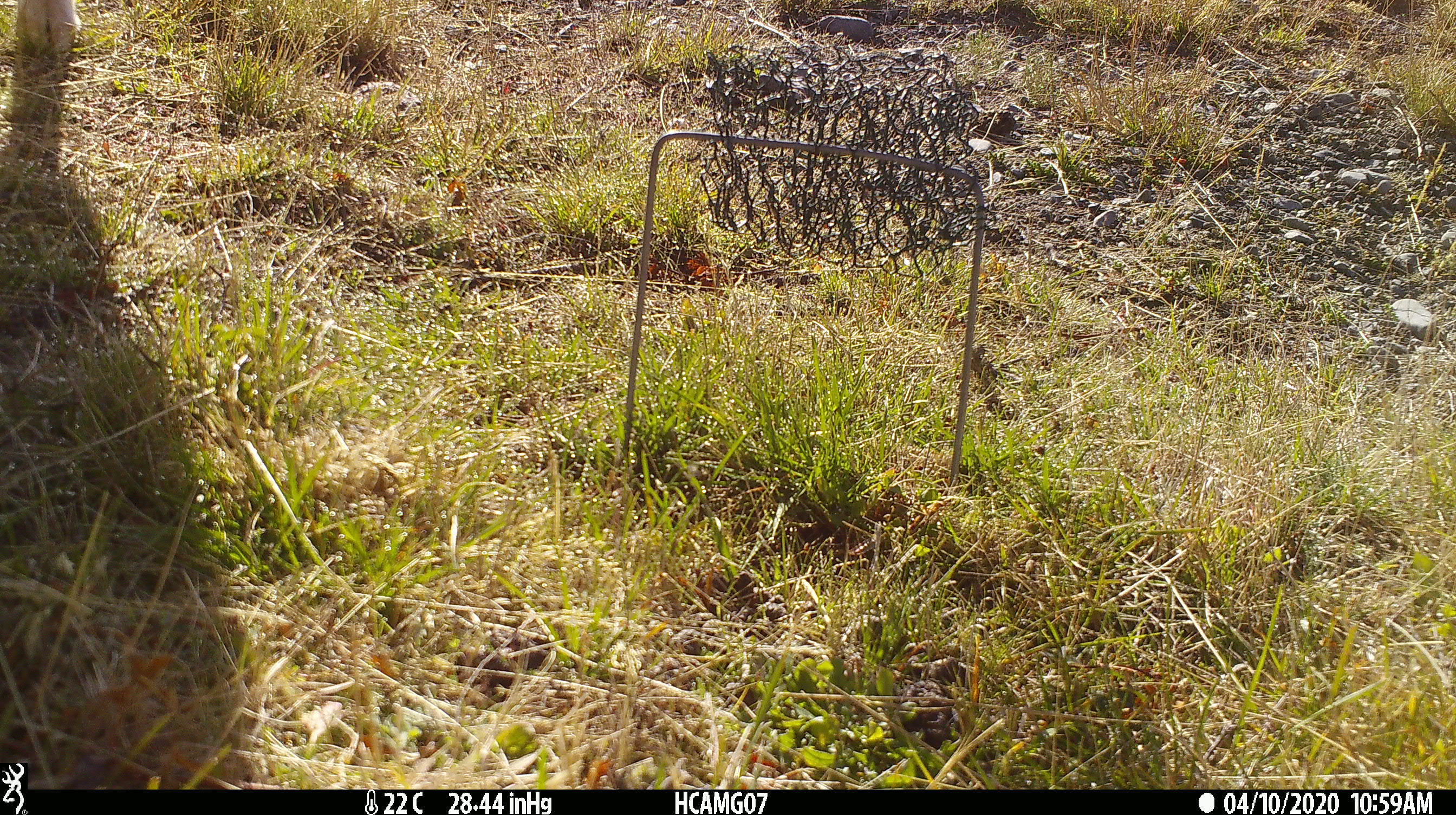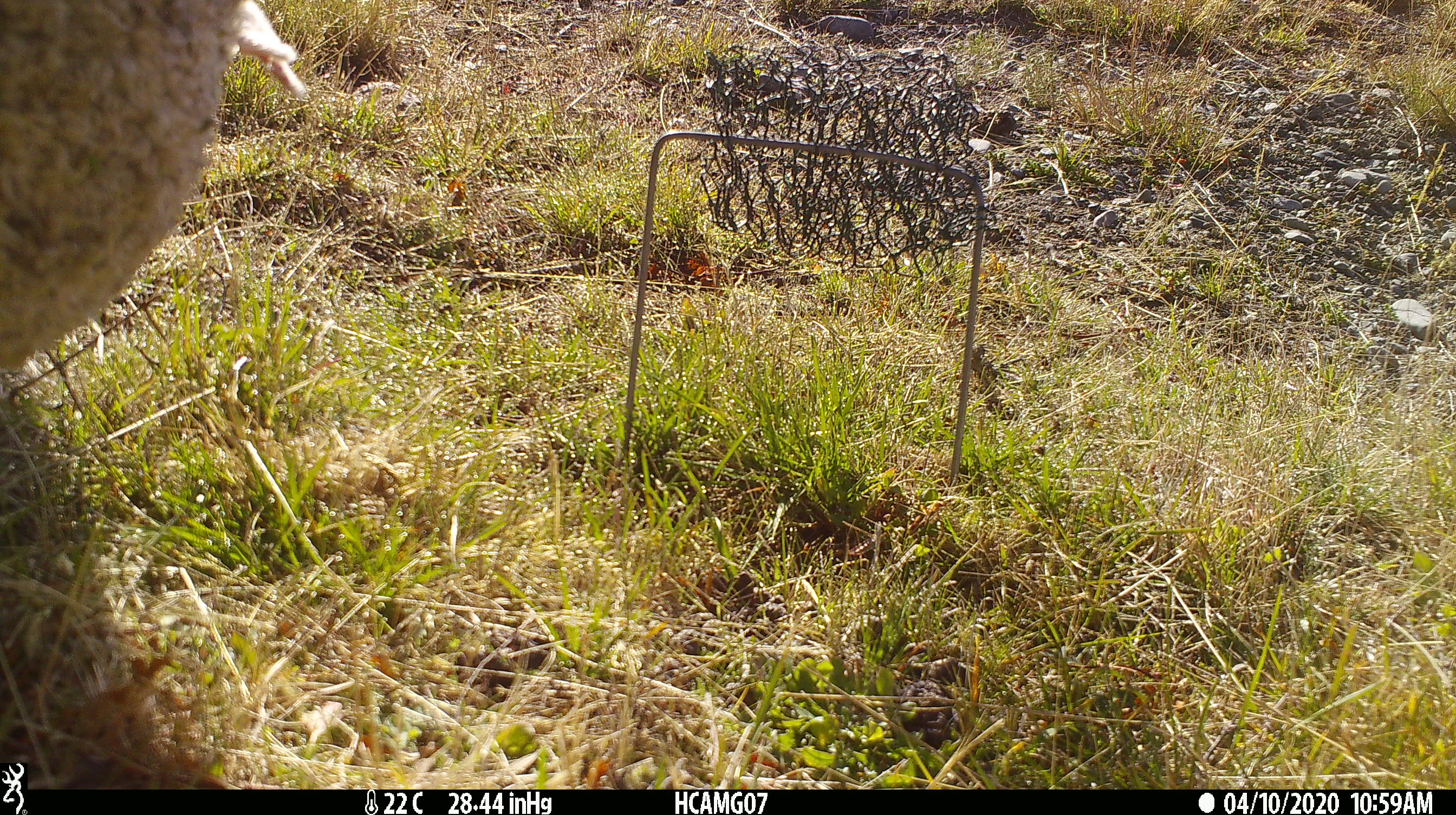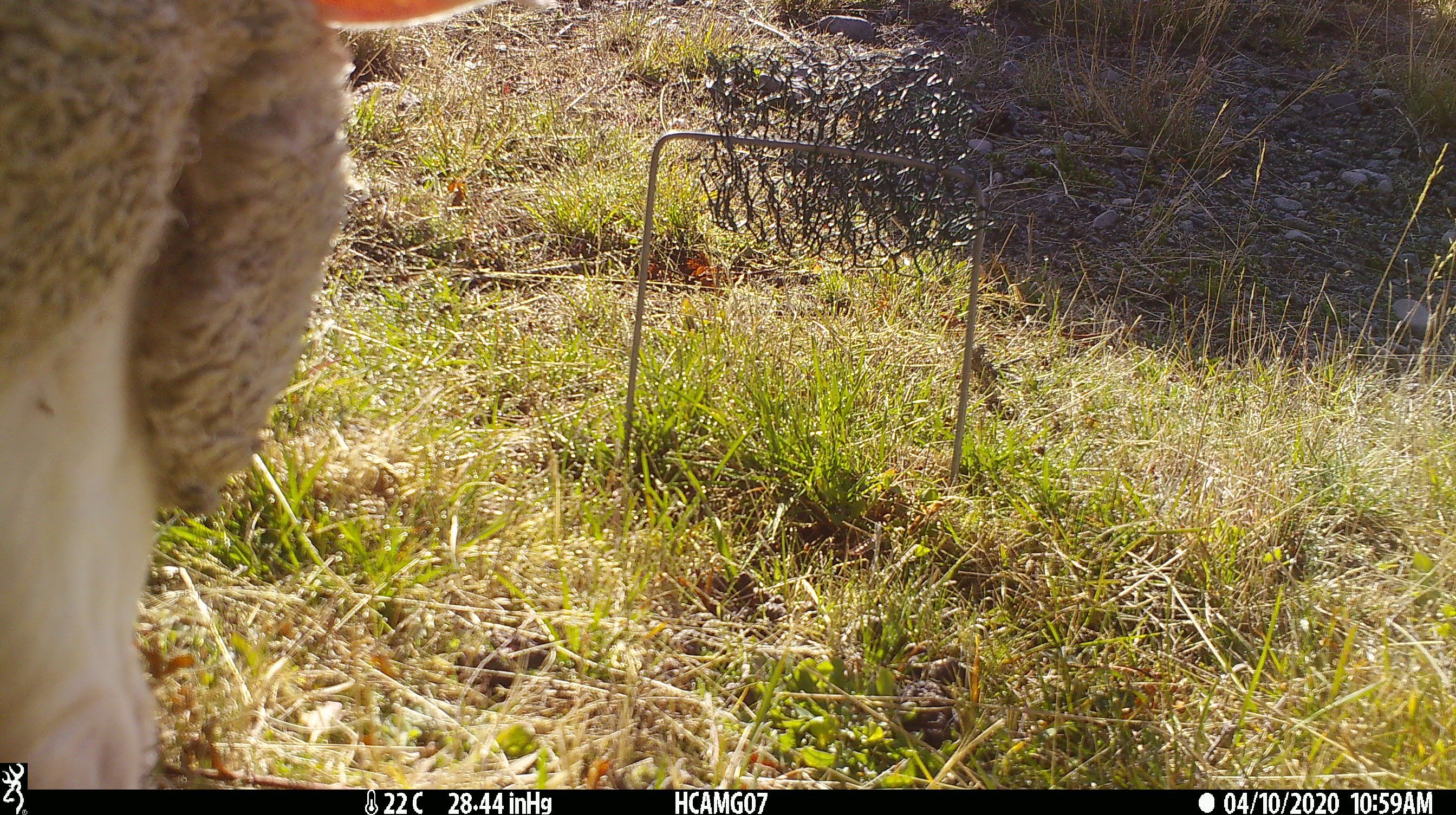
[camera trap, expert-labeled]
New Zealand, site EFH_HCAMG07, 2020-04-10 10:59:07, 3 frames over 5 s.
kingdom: Animalia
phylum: Chordata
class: Mammalia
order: Artiodactyla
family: Bovidae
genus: Ovis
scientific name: Ovis aries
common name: domestic sheep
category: sheep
Sheep (domestic sheep) (Ovis aries).